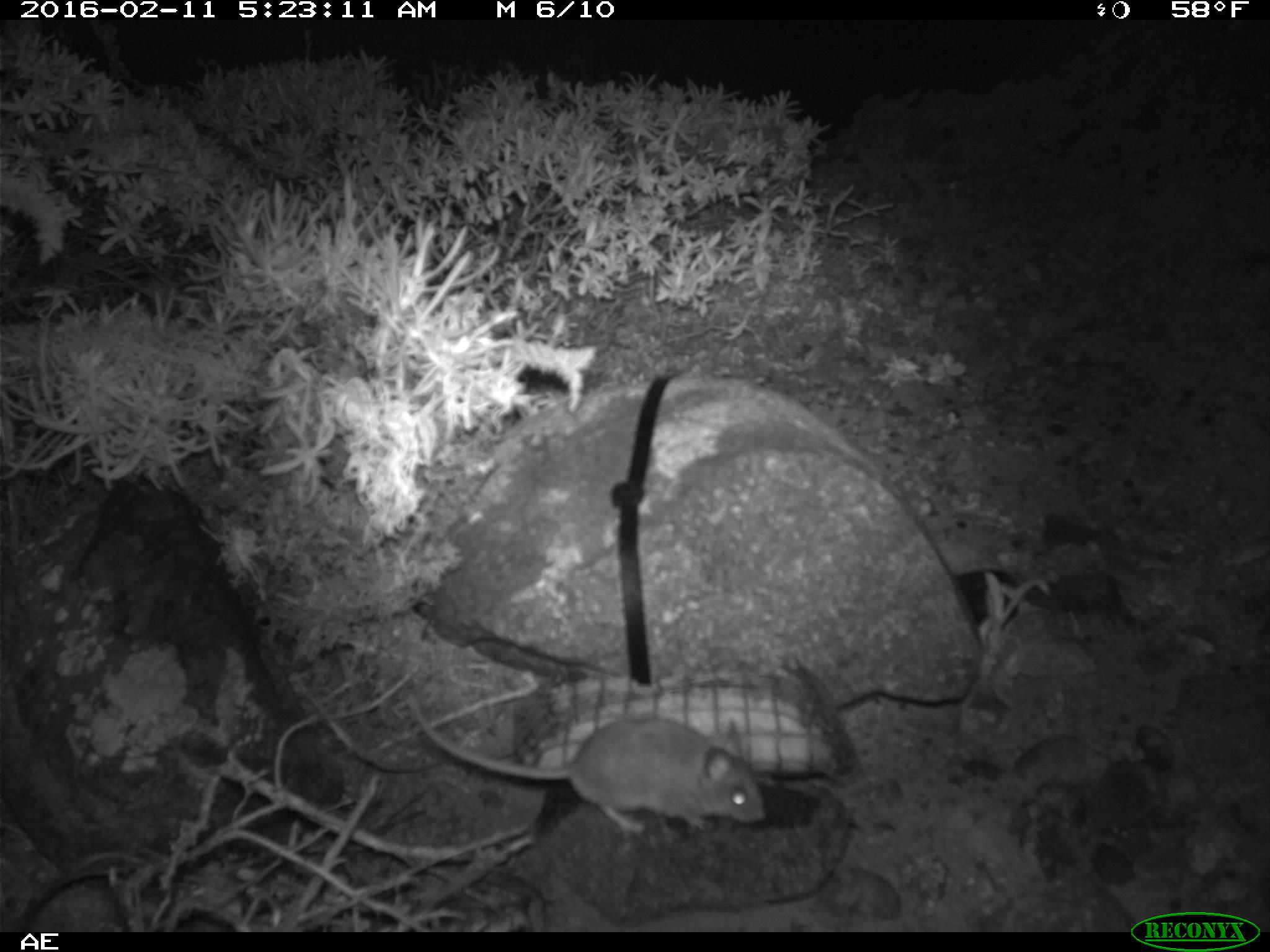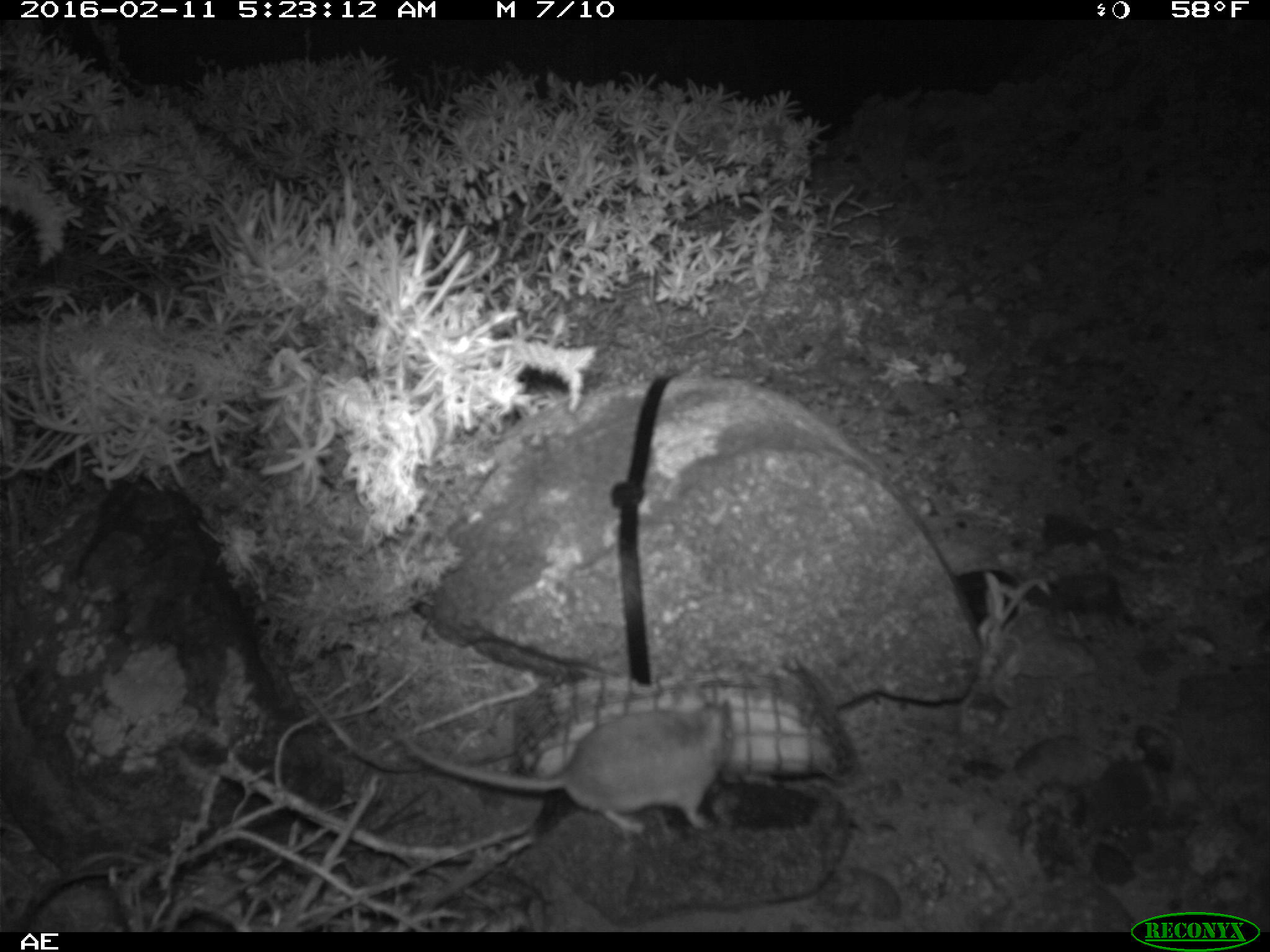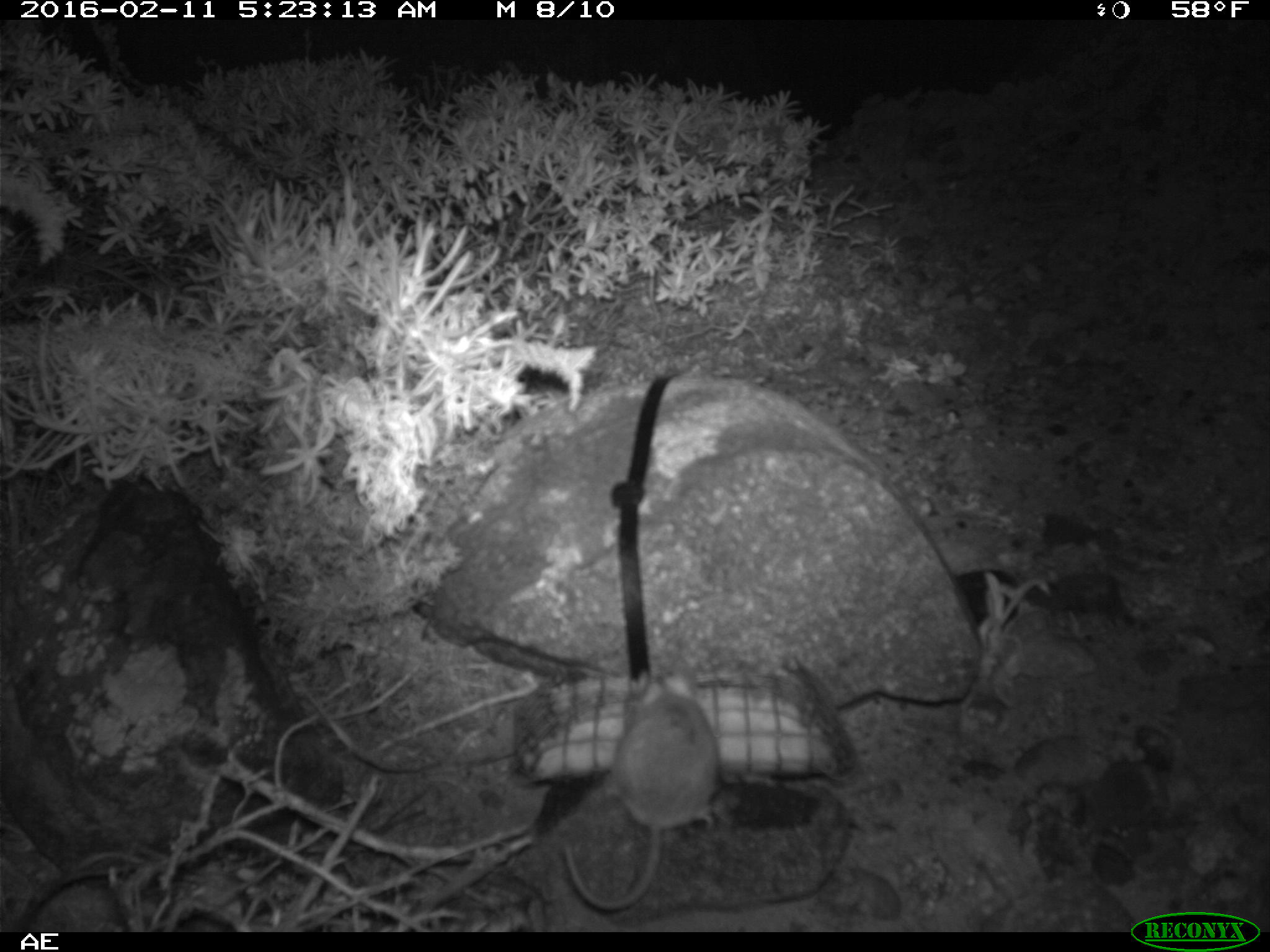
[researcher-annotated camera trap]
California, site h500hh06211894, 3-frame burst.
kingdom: Animalia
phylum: Chordata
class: Mammalia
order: Rodentia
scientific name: Rodentia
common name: rodent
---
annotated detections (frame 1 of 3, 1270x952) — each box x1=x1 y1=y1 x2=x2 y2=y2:
rodent: x1=406 y1=692 x2=765 y2=834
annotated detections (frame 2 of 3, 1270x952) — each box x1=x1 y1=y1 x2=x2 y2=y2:
rodent: x1=385 y1=698 x2=736 y2=837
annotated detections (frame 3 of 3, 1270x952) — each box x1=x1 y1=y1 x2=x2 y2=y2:
rodent: x1=565 y1=667 x2=716 y2=912